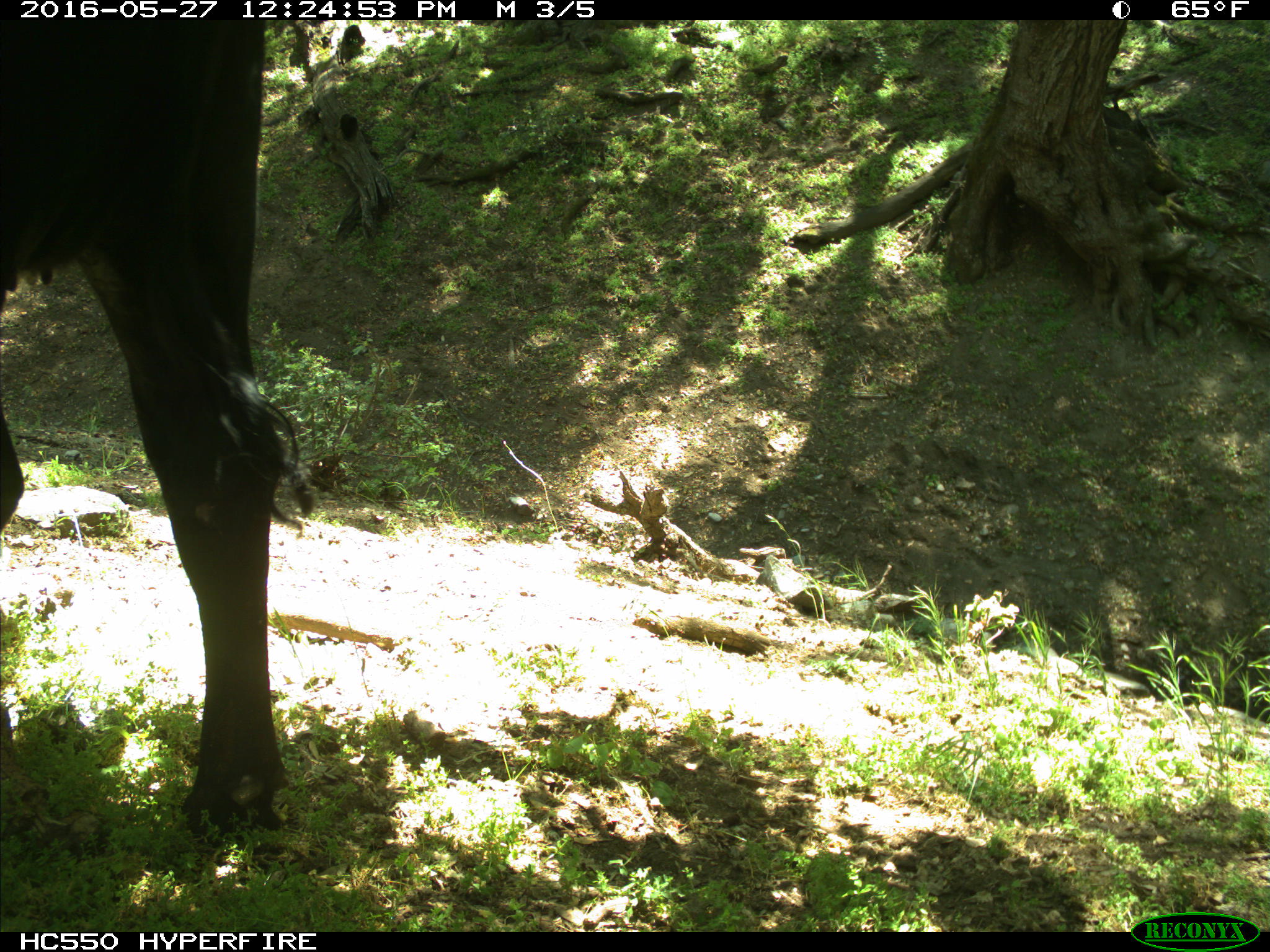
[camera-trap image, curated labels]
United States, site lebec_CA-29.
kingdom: Animalia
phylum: Chordata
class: Mammalia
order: Artiodactyla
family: Bovidae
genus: Bos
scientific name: Bos taurus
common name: domestic cow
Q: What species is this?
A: Bos taurus (domestic cow).